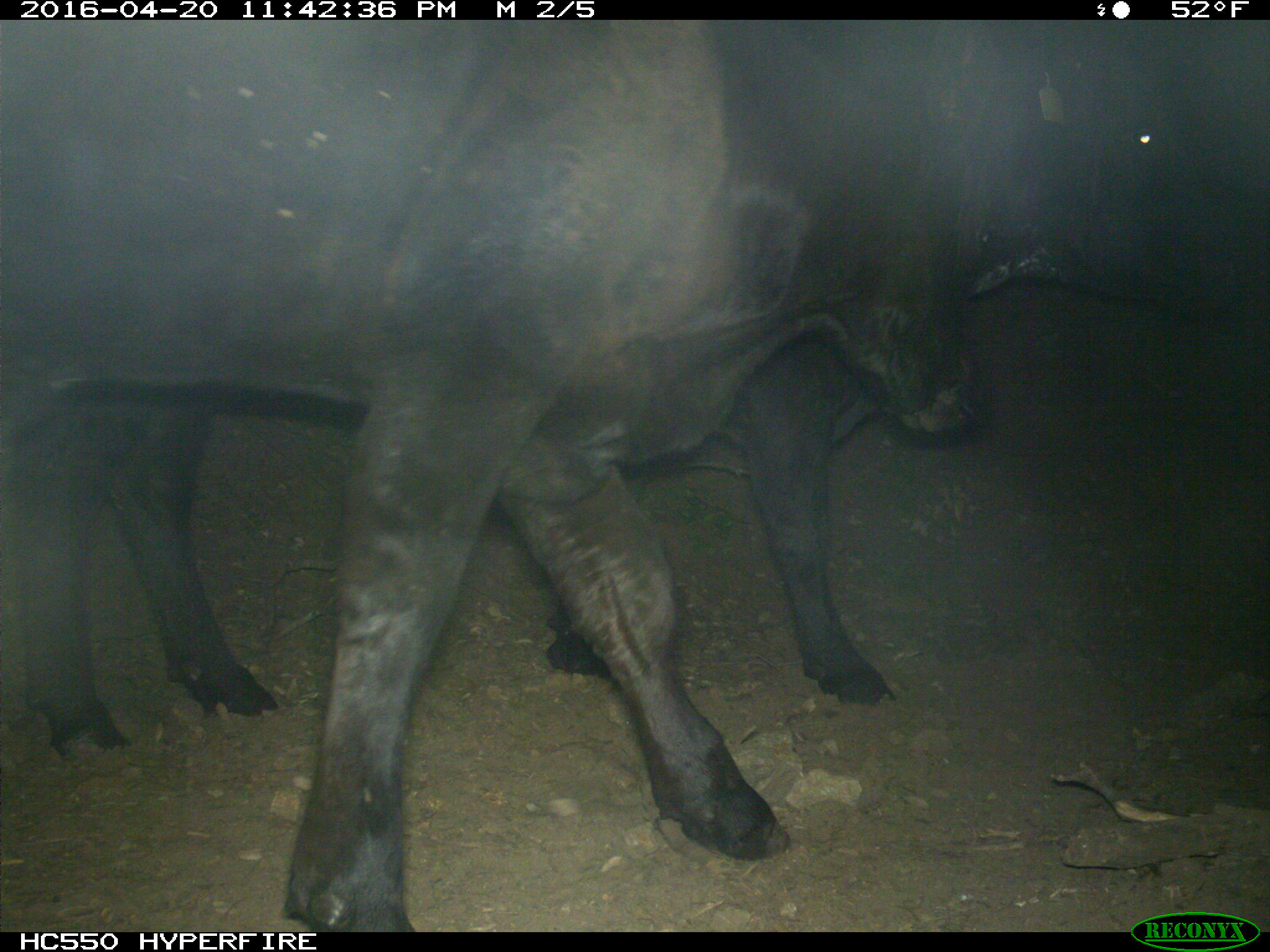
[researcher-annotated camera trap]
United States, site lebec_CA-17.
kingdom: Animalia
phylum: Chordata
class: Mammalia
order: Artiodactyla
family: Bovidae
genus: Bos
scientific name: Bos taurus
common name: domestic cow